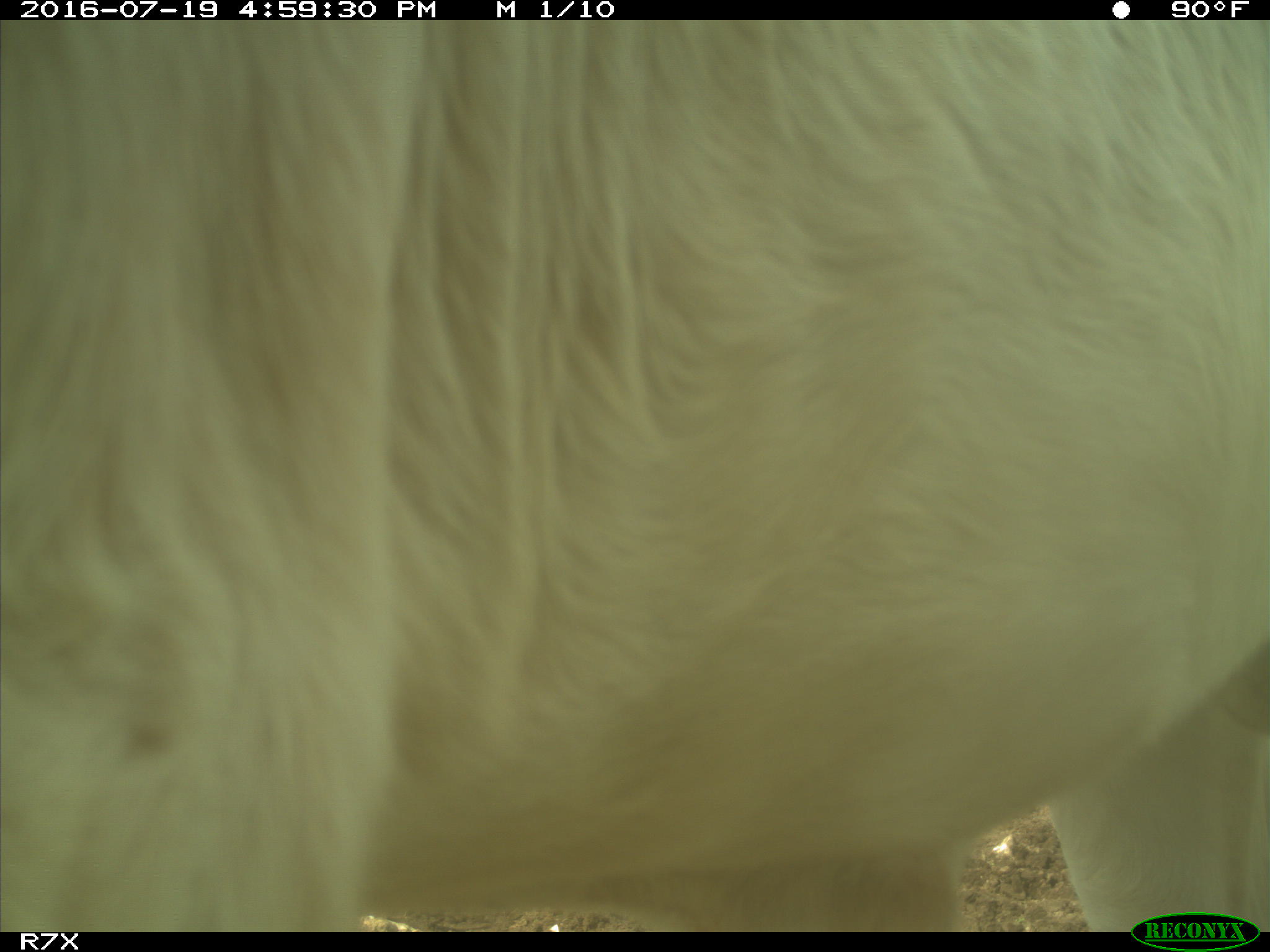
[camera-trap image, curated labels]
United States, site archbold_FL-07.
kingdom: Animalia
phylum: Chordata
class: Mammalia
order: Artiodactyla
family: Bovidae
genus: Bos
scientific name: Bos taurus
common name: domestic cow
Bos taurus (domestic cow).